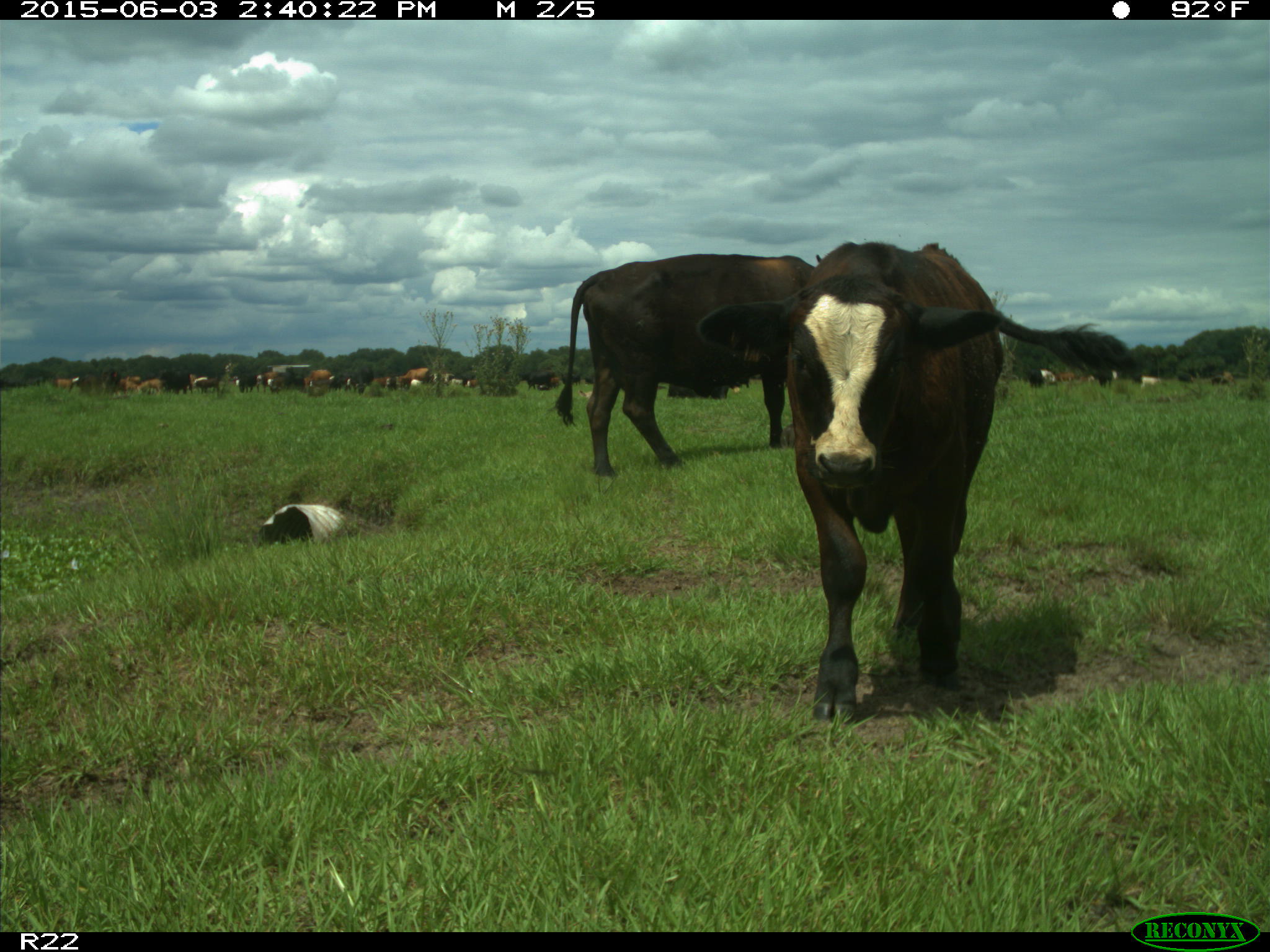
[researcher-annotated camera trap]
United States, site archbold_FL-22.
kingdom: Animalia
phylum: Chordata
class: Mammalia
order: Artiodactyla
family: Bovidae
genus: Bos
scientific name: Bos taurus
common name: domestic cow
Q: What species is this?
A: Bos taurus (domestic cow).